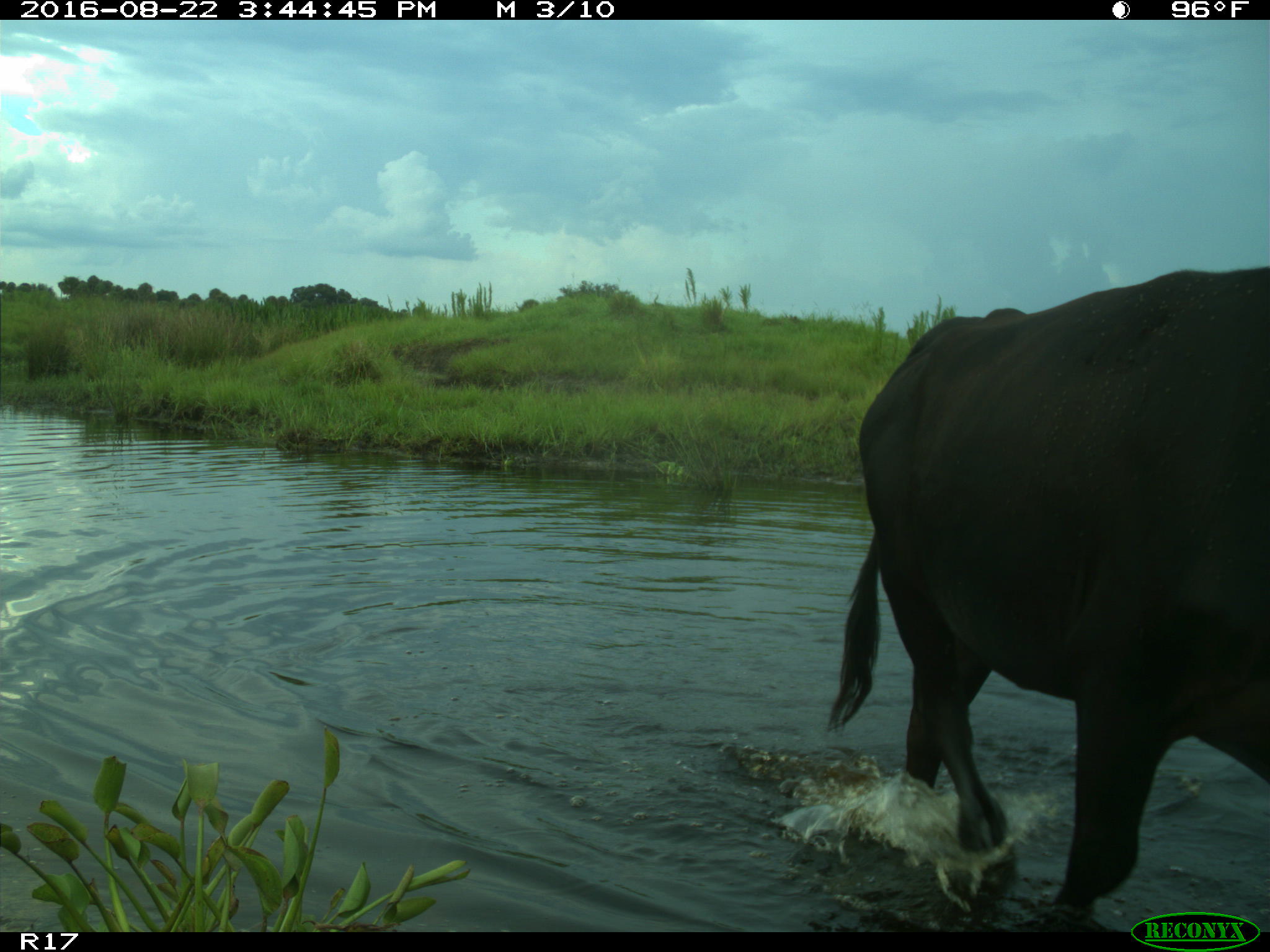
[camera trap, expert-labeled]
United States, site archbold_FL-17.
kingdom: Animalia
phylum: Chordata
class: Mammalia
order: Artiodactyla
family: Bovidae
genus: Bos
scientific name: Bos taurus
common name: domestic cow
Bos taurus (domestic cow).